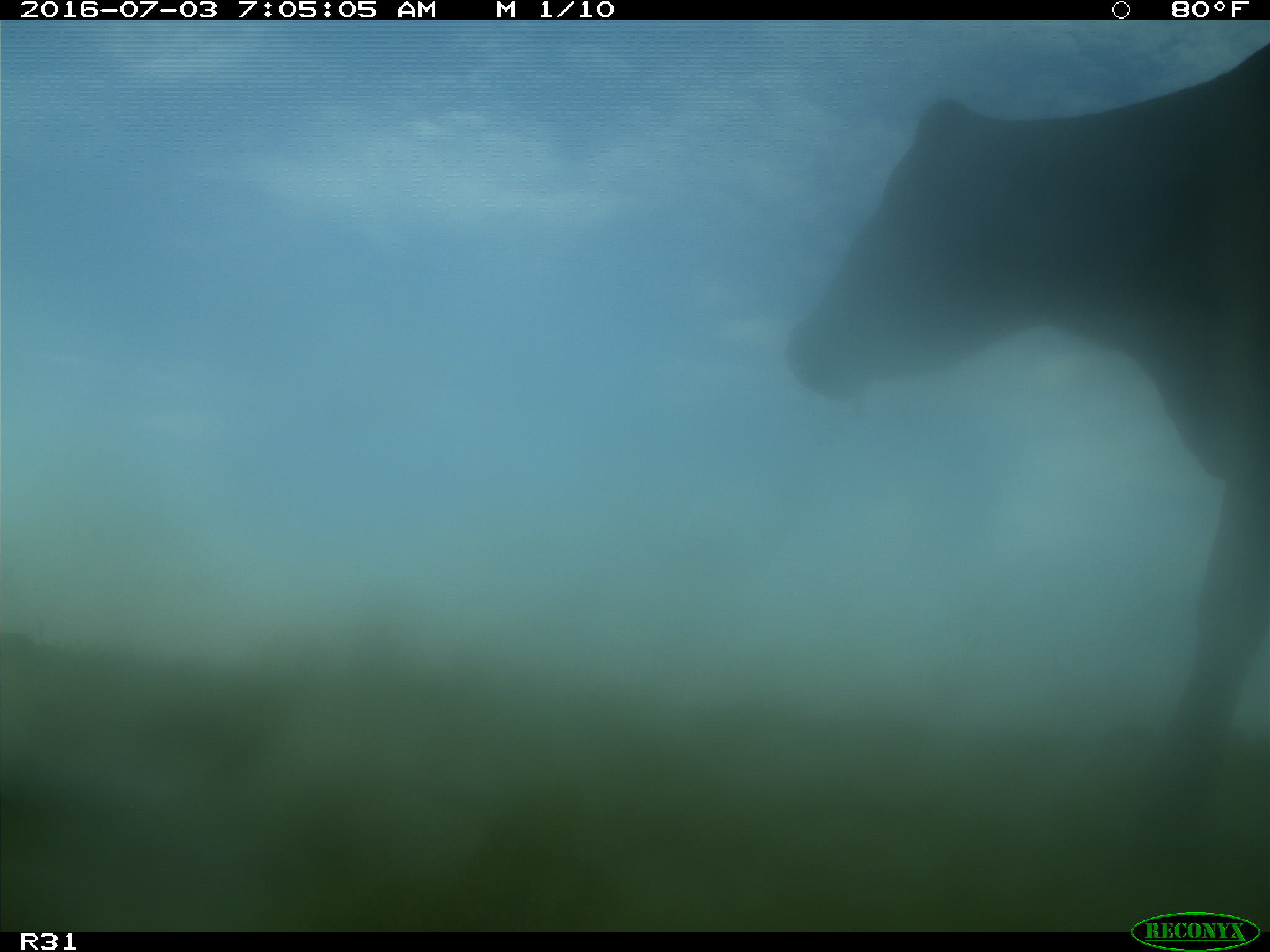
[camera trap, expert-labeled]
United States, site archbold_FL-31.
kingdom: Animalia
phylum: Chordata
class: Mammalia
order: Artiodactyla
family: Bovidae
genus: Bos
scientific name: Bos taurus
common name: domestic cow